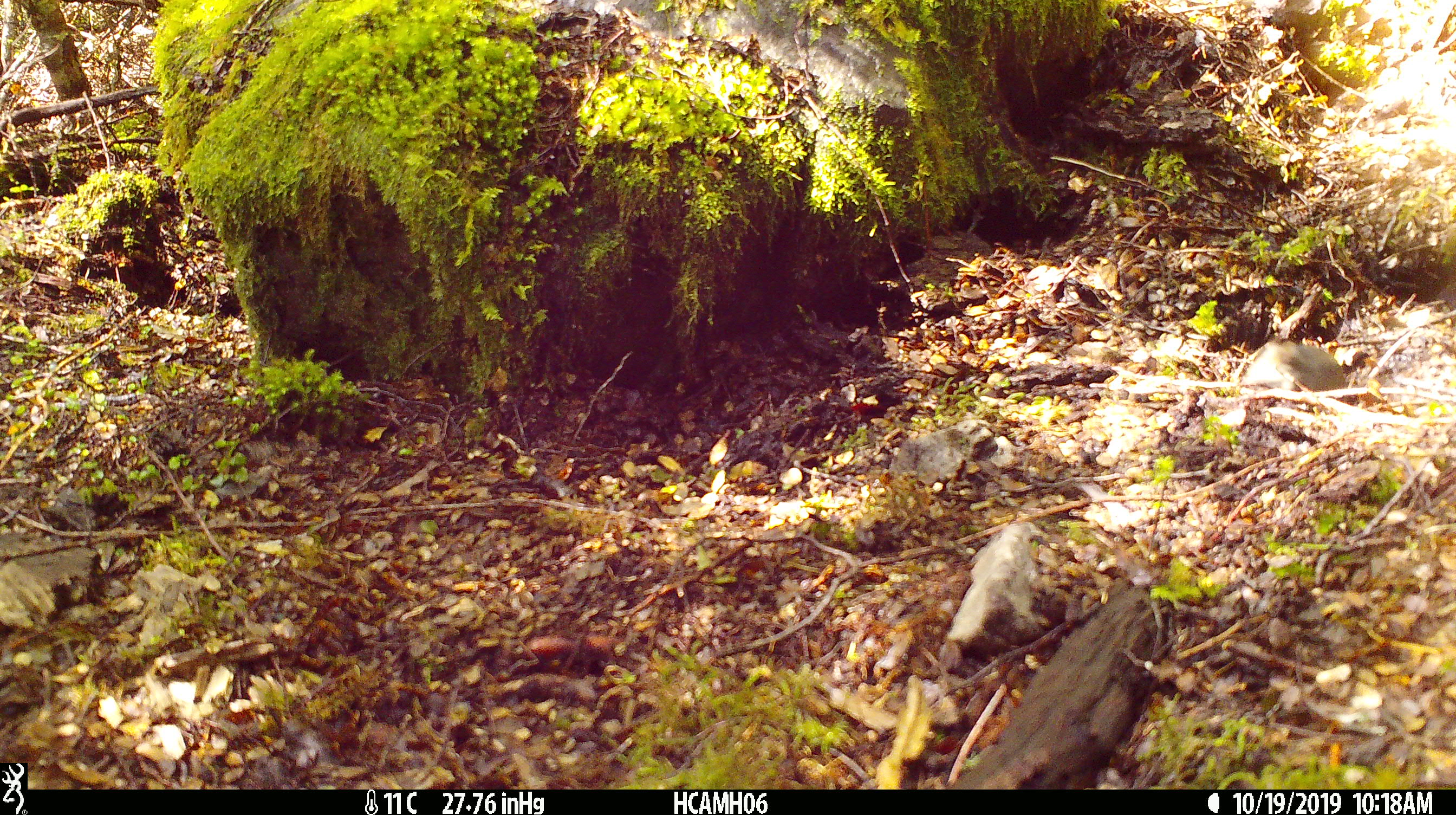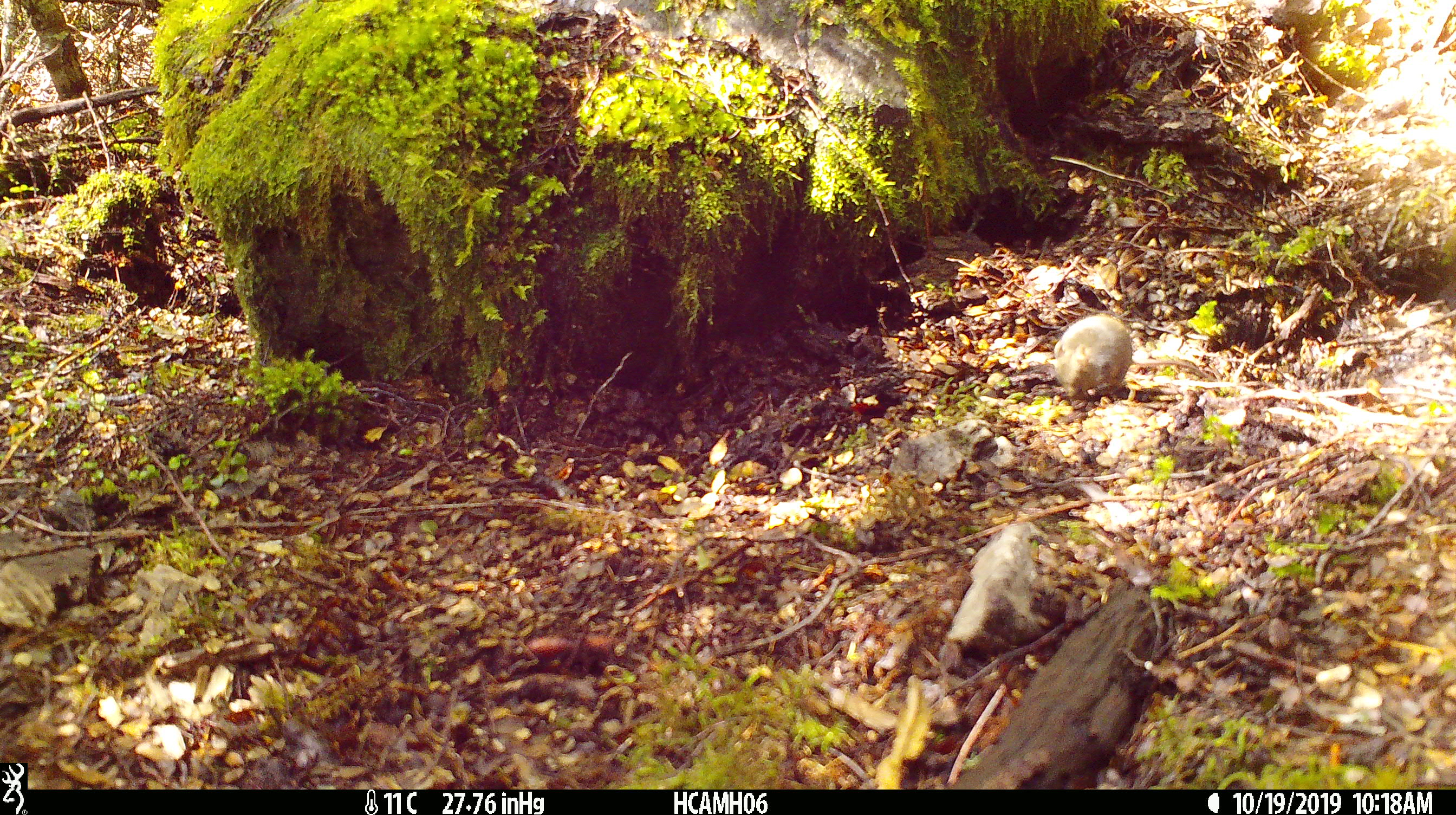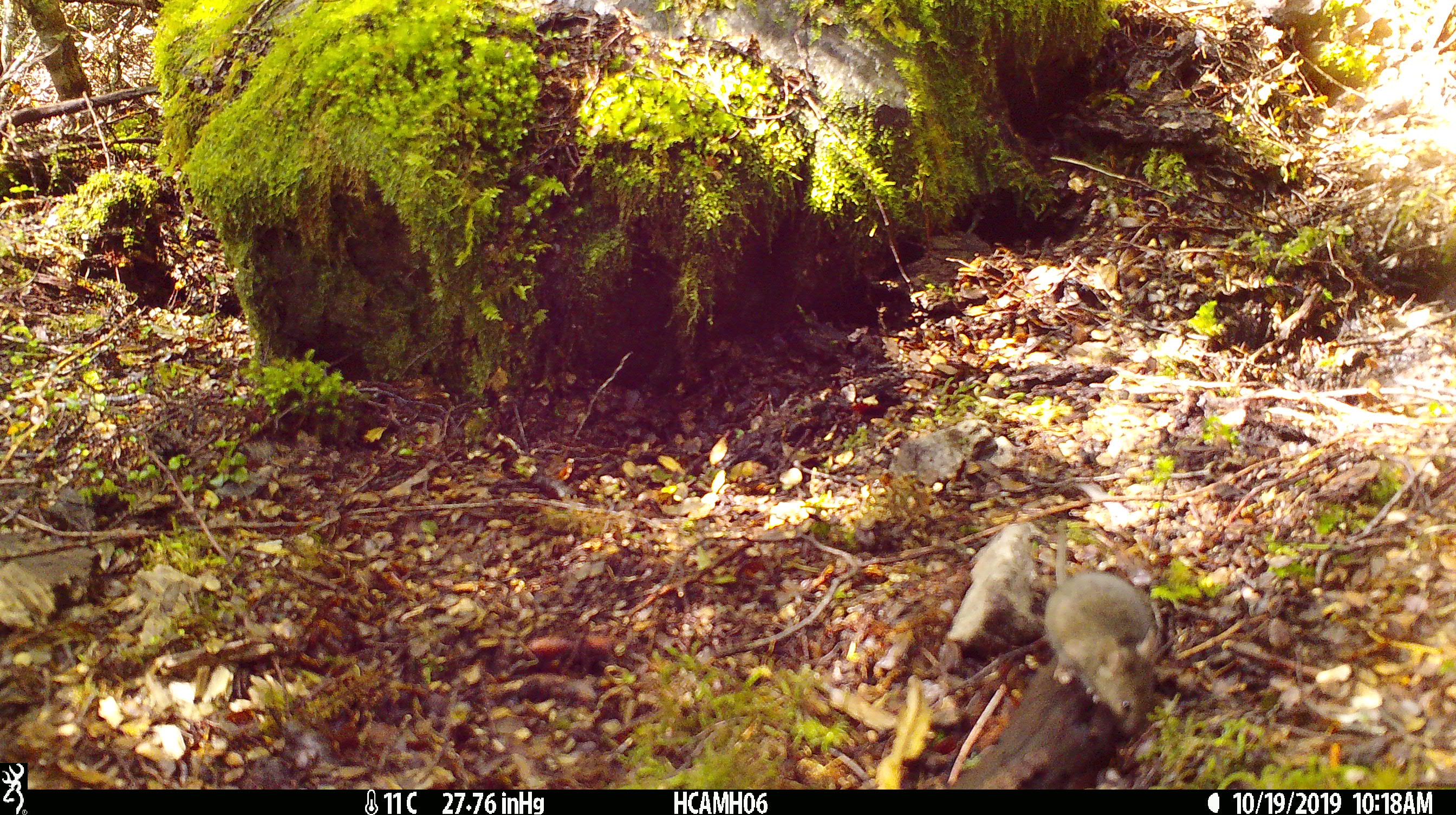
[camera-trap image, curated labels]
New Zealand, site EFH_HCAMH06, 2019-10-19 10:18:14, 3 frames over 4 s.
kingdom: Animalia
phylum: Chordata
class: Mammalia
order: Rodentia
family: Muridae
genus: Mus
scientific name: Mus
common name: mouse